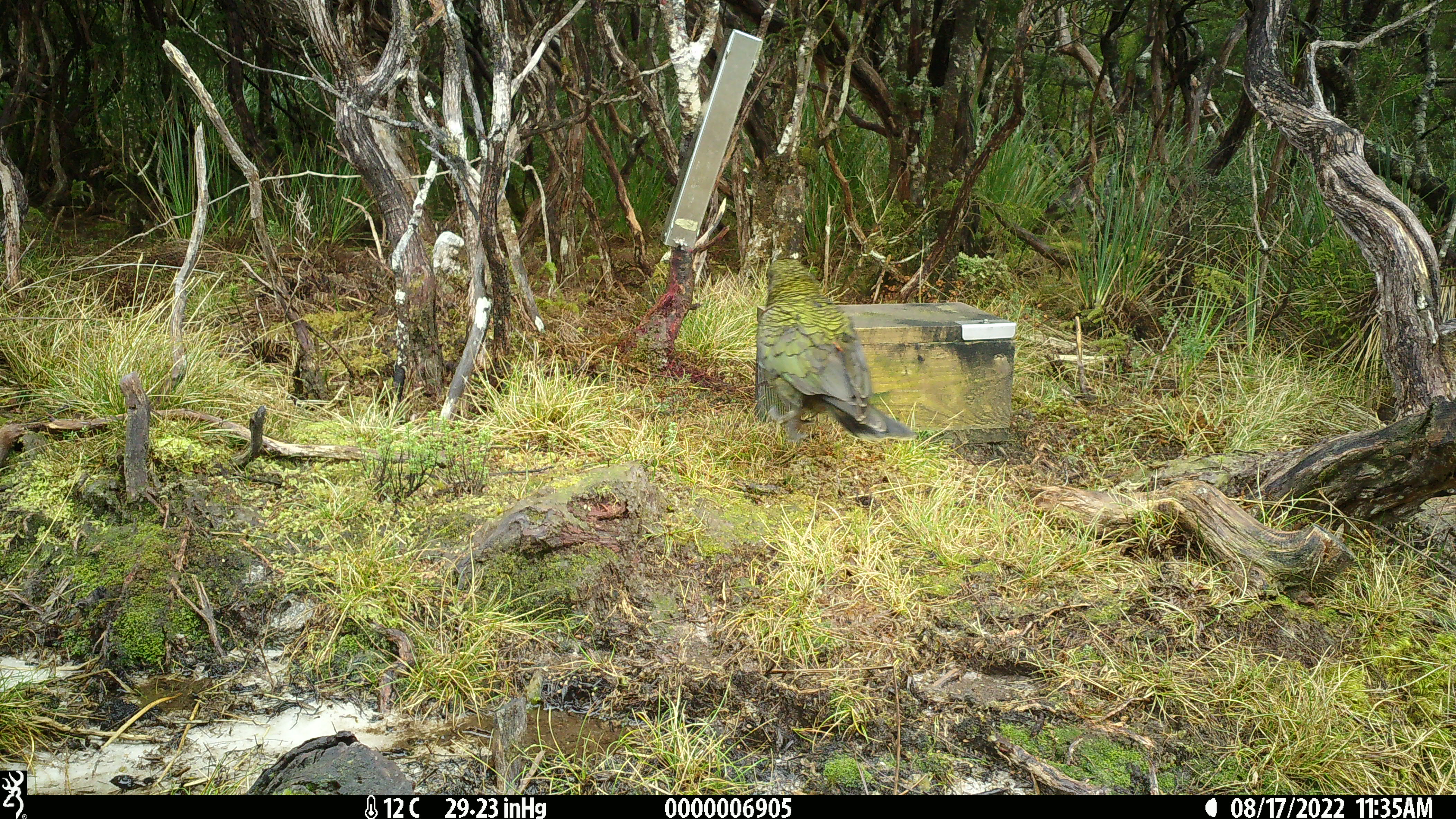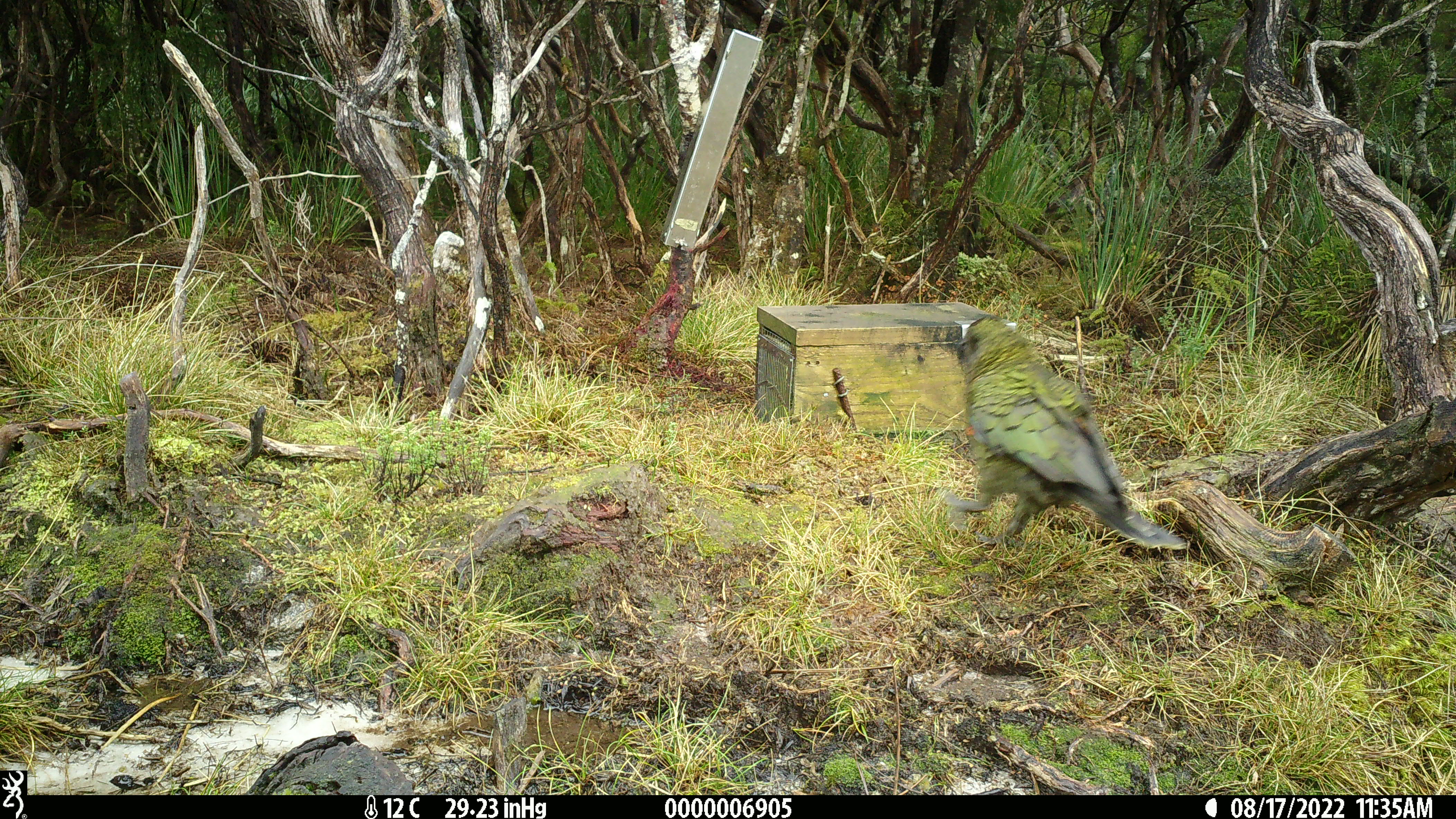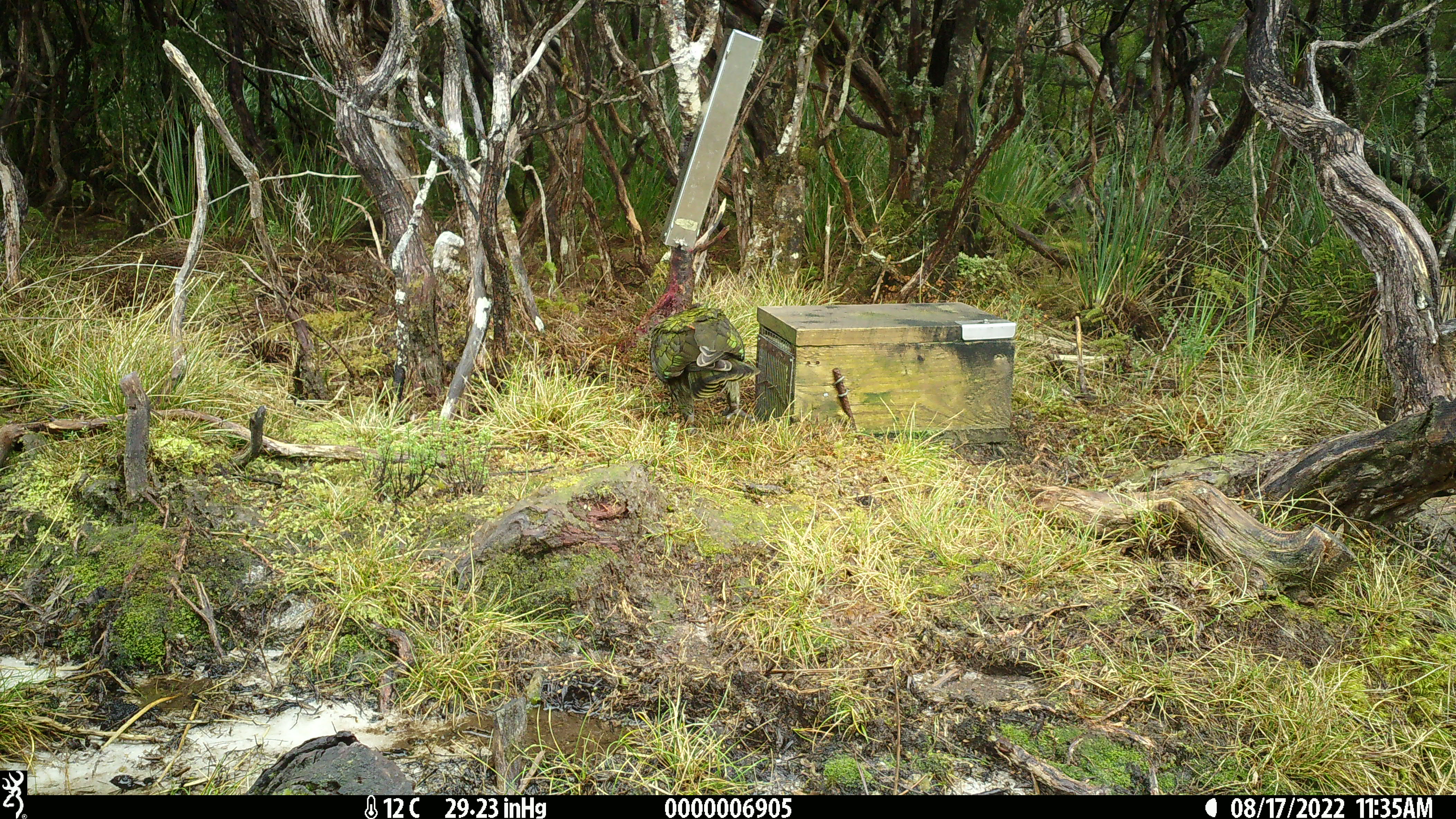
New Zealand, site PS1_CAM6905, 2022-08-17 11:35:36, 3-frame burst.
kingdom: Animalia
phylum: Chordata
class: Aves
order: Psittaciformes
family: Strigopidae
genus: Nestor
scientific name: Nestor notabilis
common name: kea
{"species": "kea (Nestor notabilis)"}